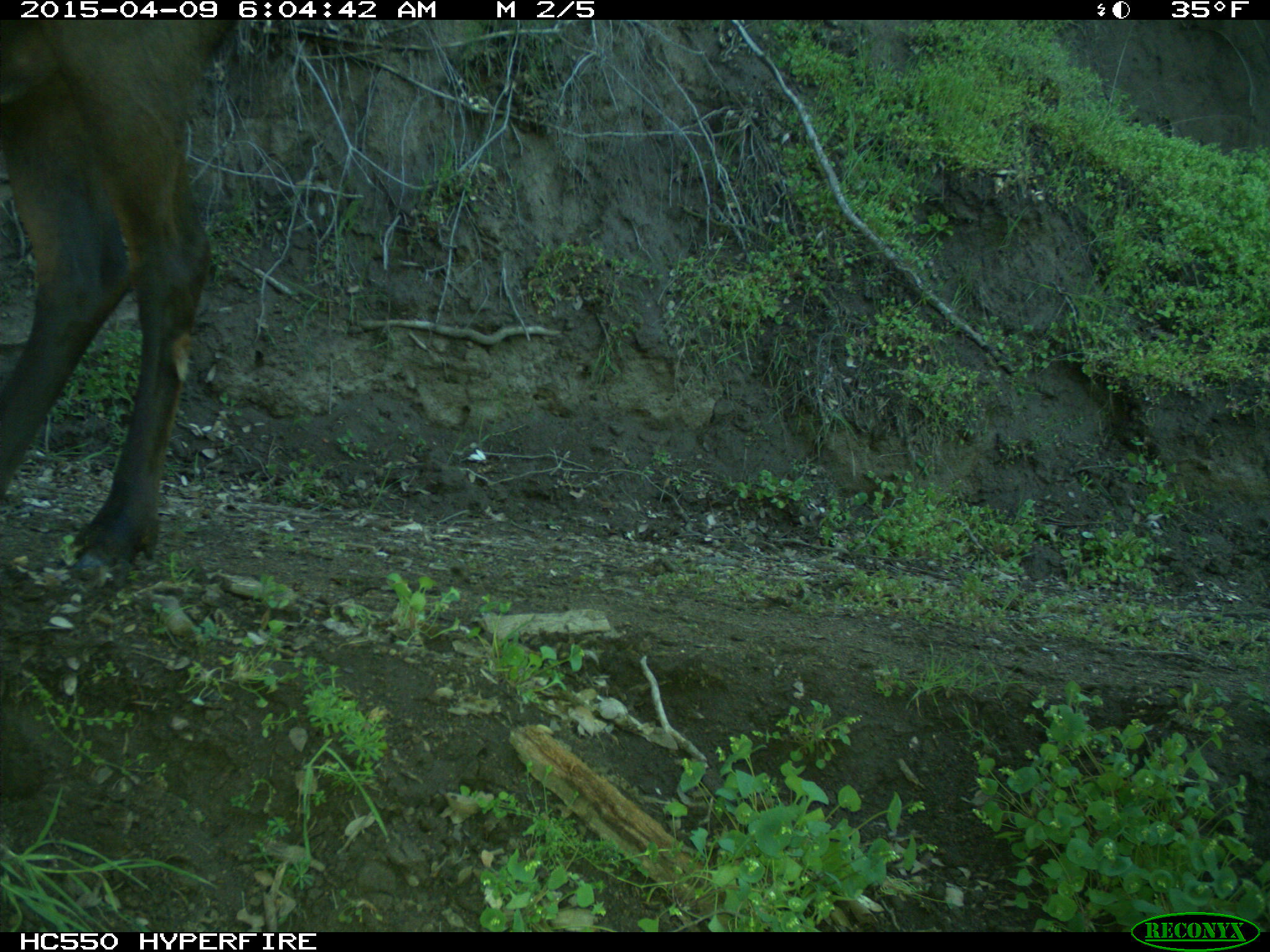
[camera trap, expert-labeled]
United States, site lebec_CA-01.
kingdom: Animalia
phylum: Chordata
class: Mammalia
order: Artiodactyla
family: Cervidae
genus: Cervus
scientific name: Cervus canadensis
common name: elk